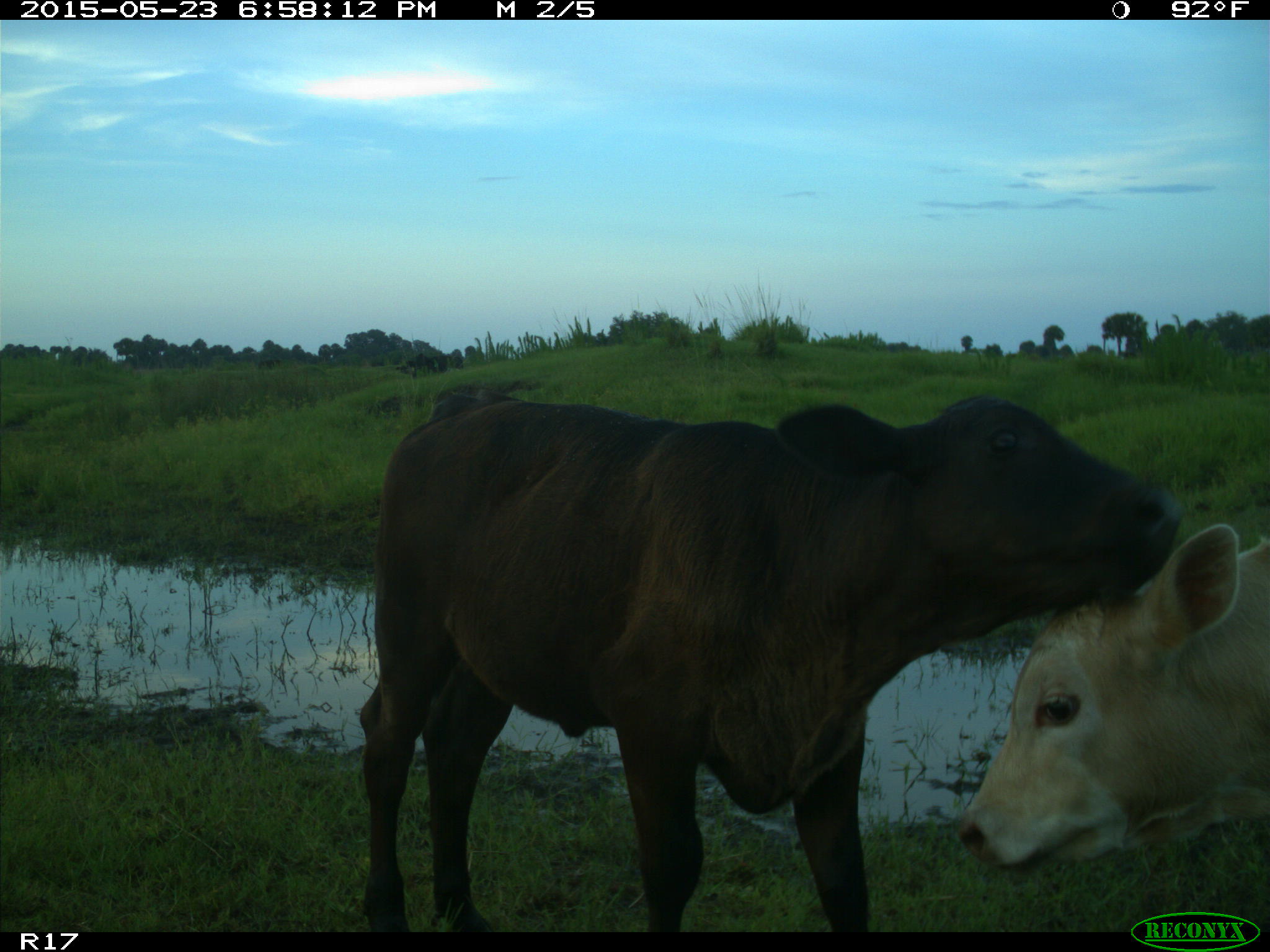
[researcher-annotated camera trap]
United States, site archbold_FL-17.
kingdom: Animalia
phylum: Chordata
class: Mammalia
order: Artiodactyla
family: Bovidae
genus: Bos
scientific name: Bos taurus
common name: domestic cow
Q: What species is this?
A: Bos taurus (domestic cow).